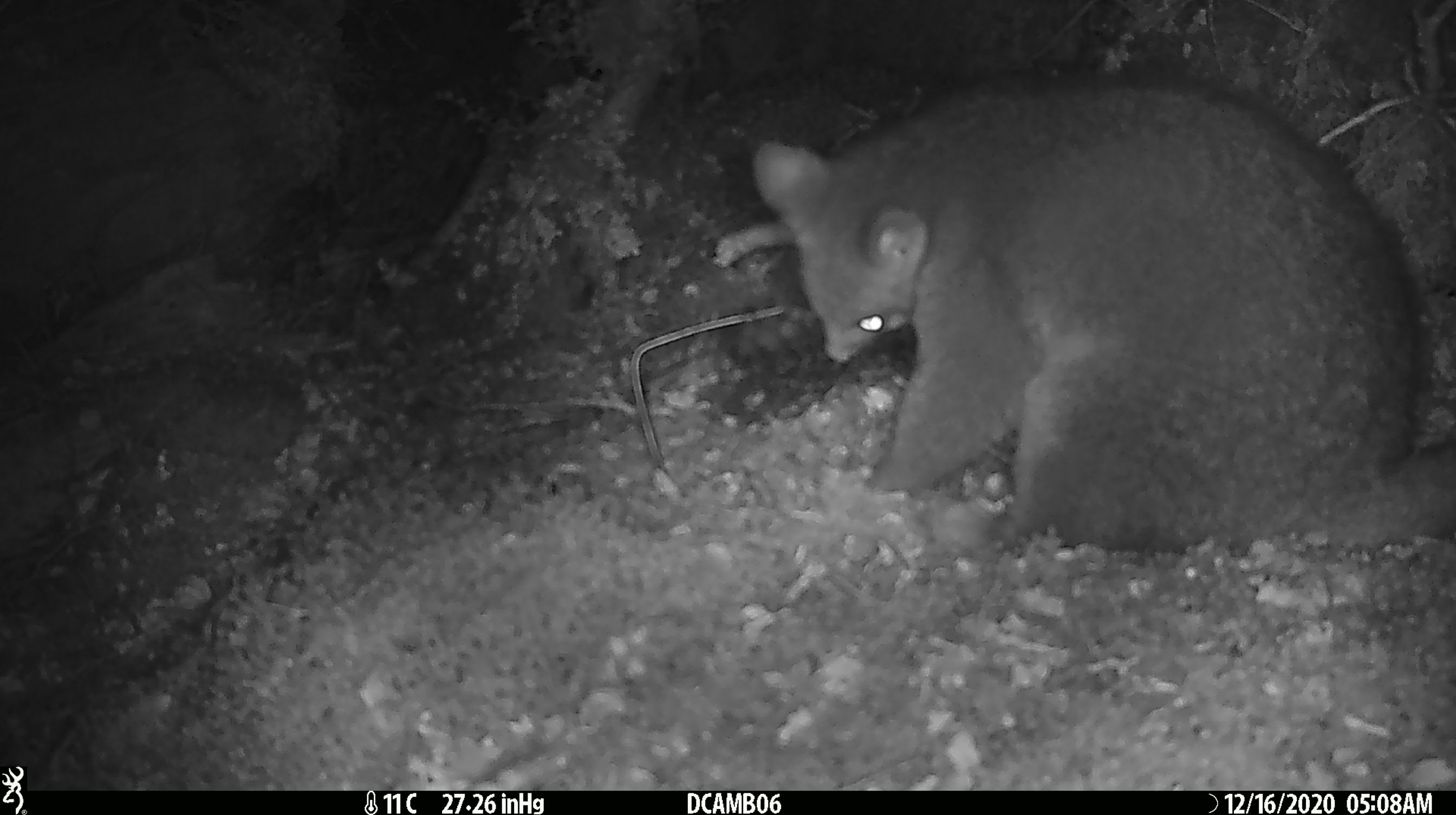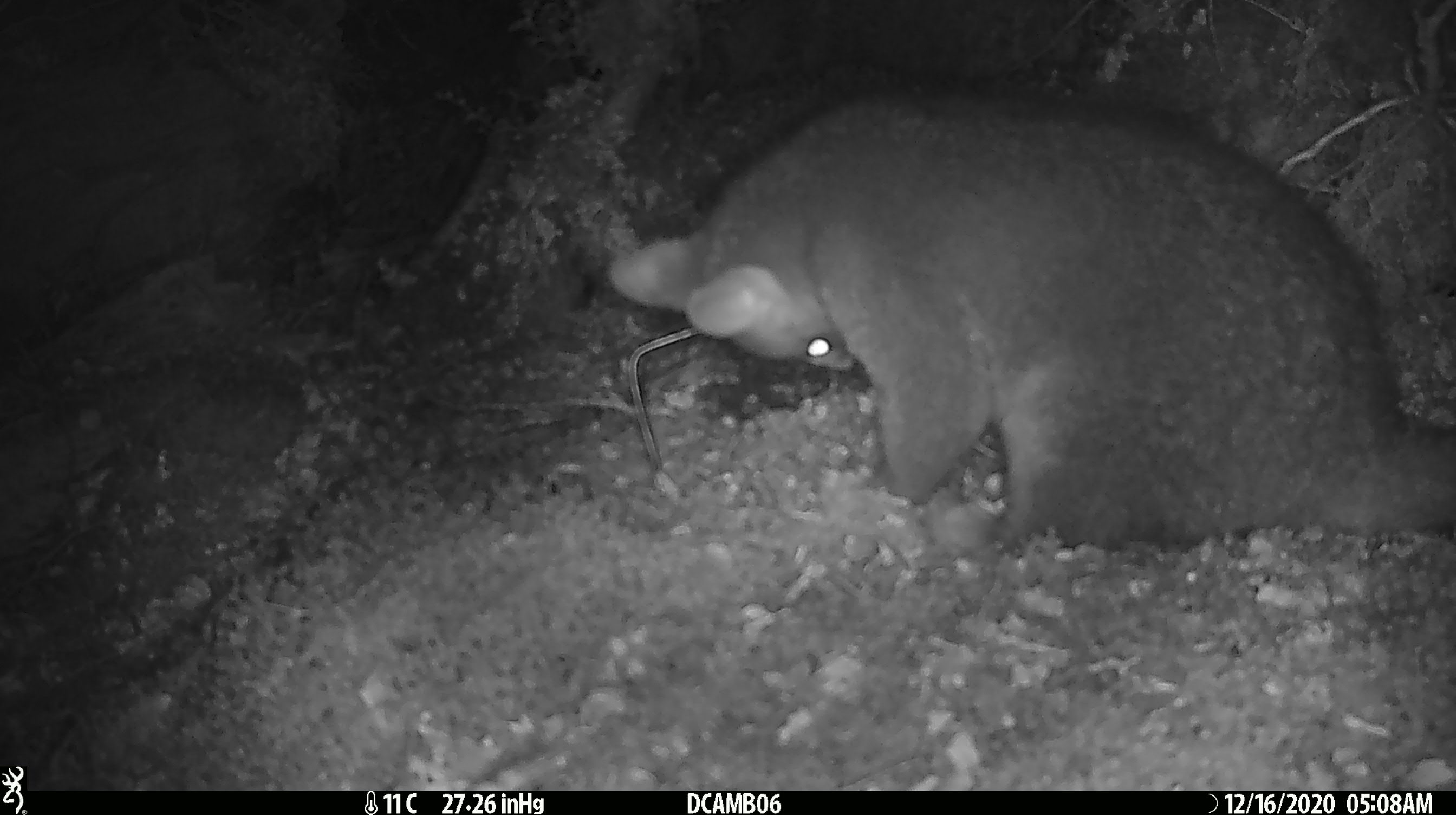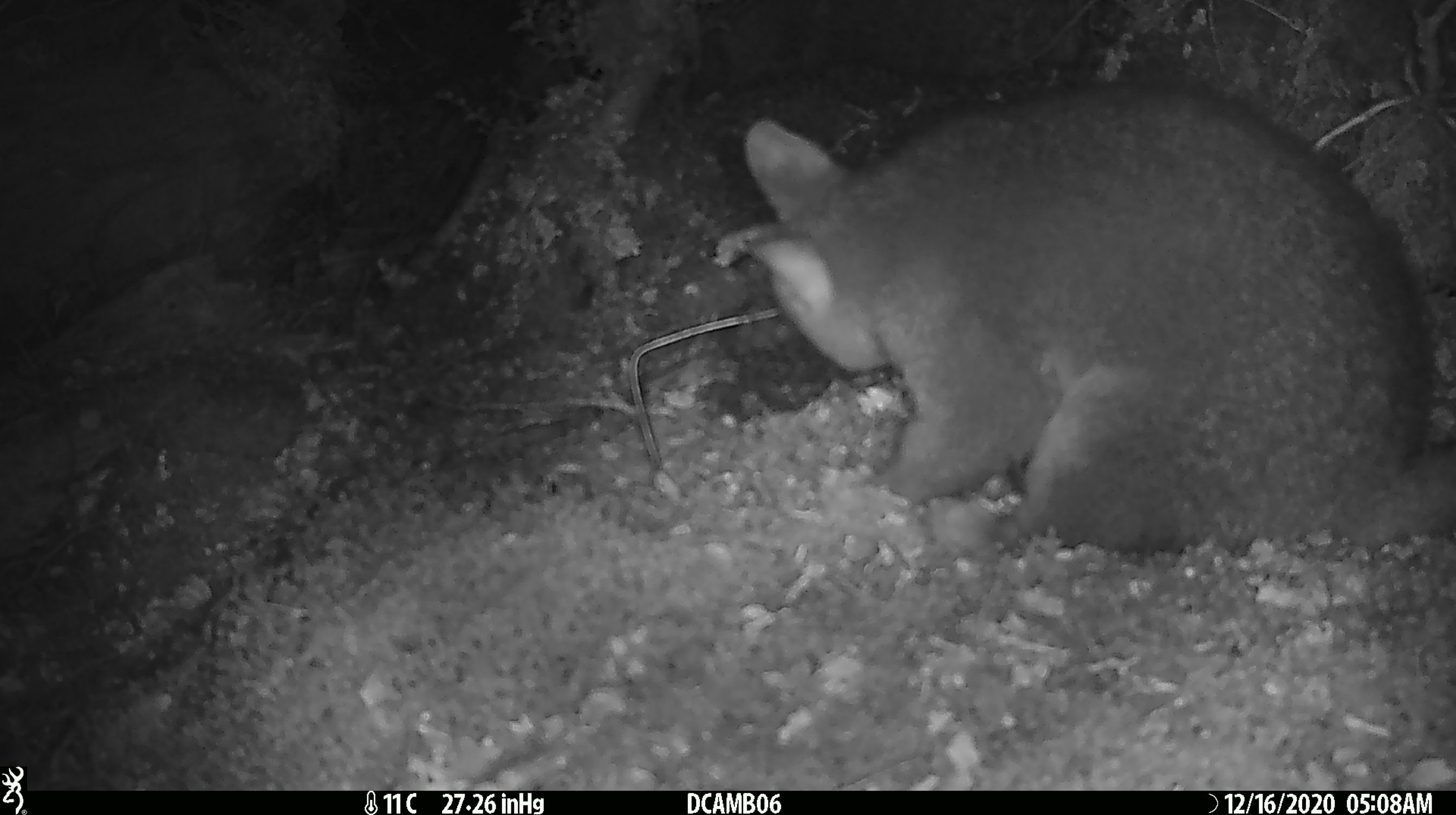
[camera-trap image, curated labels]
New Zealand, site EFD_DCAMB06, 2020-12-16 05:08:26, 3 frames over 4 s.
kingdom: Animalia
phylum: Chordata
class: Mammalia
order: Diprotodontia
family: Phalangeridae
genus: Trichosurus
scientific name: Trichosurus vulpecula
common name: common brushtail possum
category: possum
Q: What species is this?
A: Possum (common brushtail possum) (Trichosurus vulpecula).